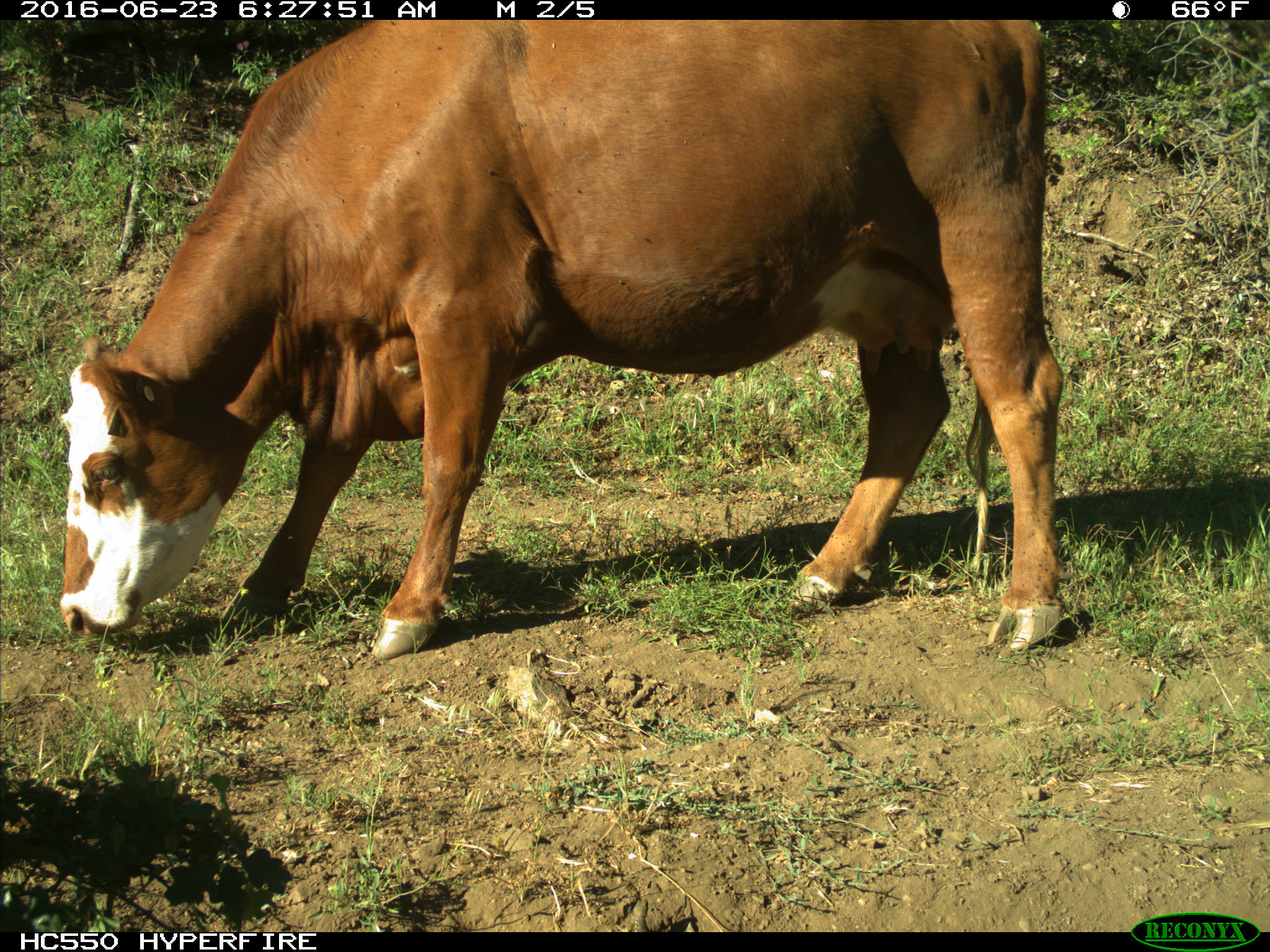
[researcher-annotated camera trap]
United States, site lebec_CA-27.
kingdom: Animalia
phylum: Chordata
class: Mammalia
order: Artiodactyla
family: Bovidae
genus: Bos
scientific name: Bos taurus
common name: domestic cow